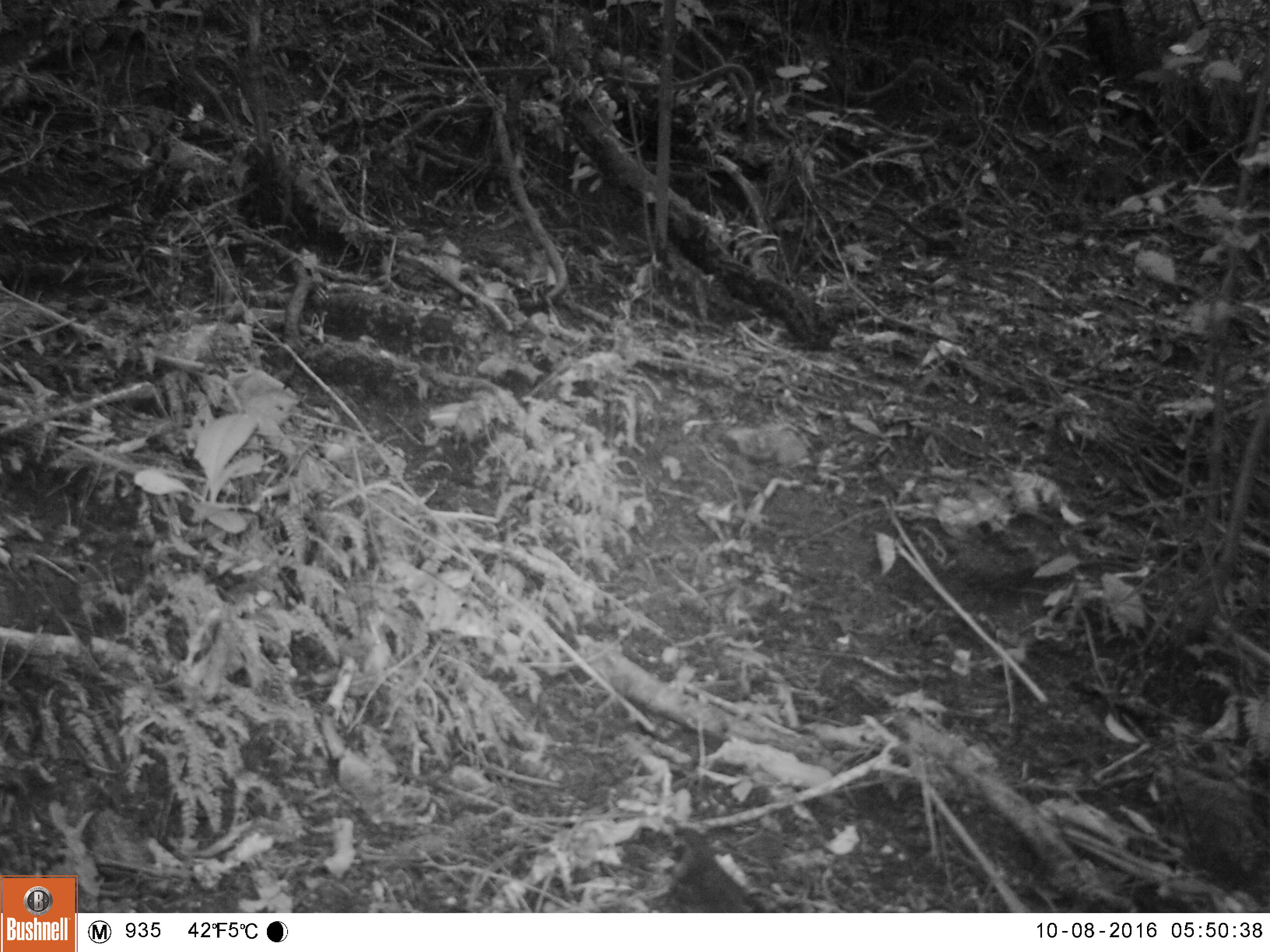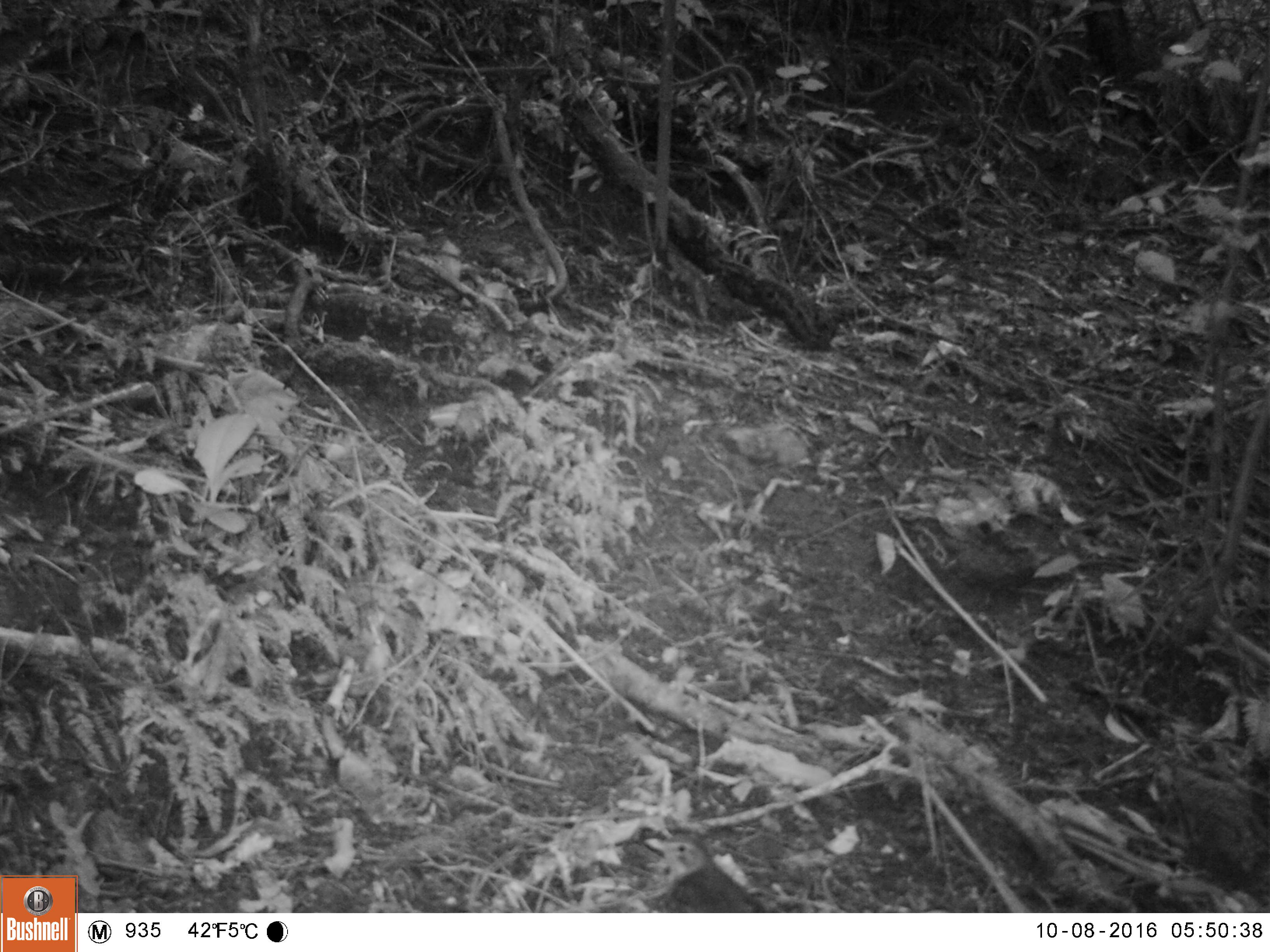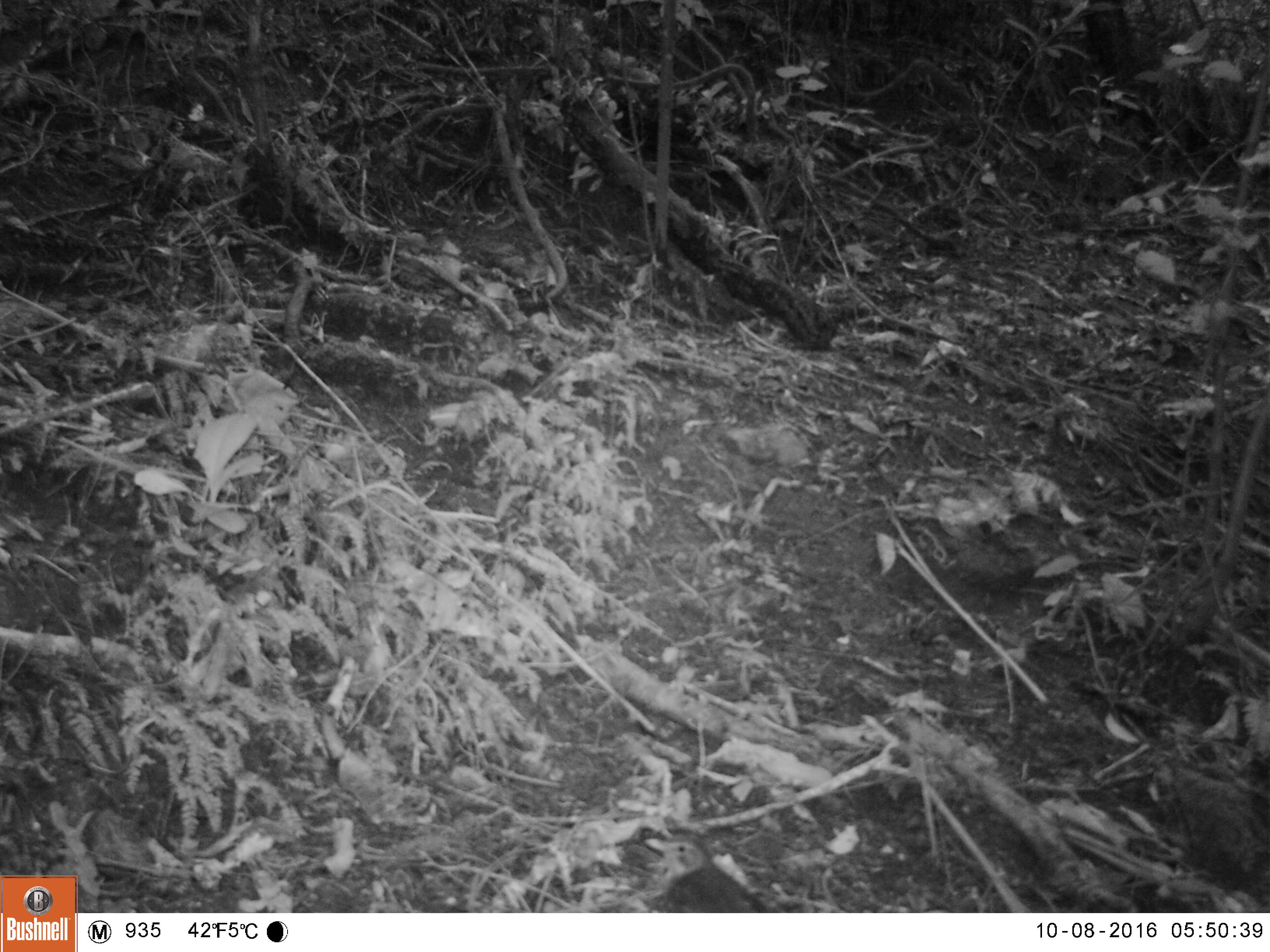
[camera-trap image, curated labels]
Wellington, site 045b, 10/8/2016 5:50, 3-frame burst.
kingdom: Animalia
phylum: Chordata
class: Aves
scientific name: Aves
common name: bird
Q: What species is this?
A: Bird (Aves).